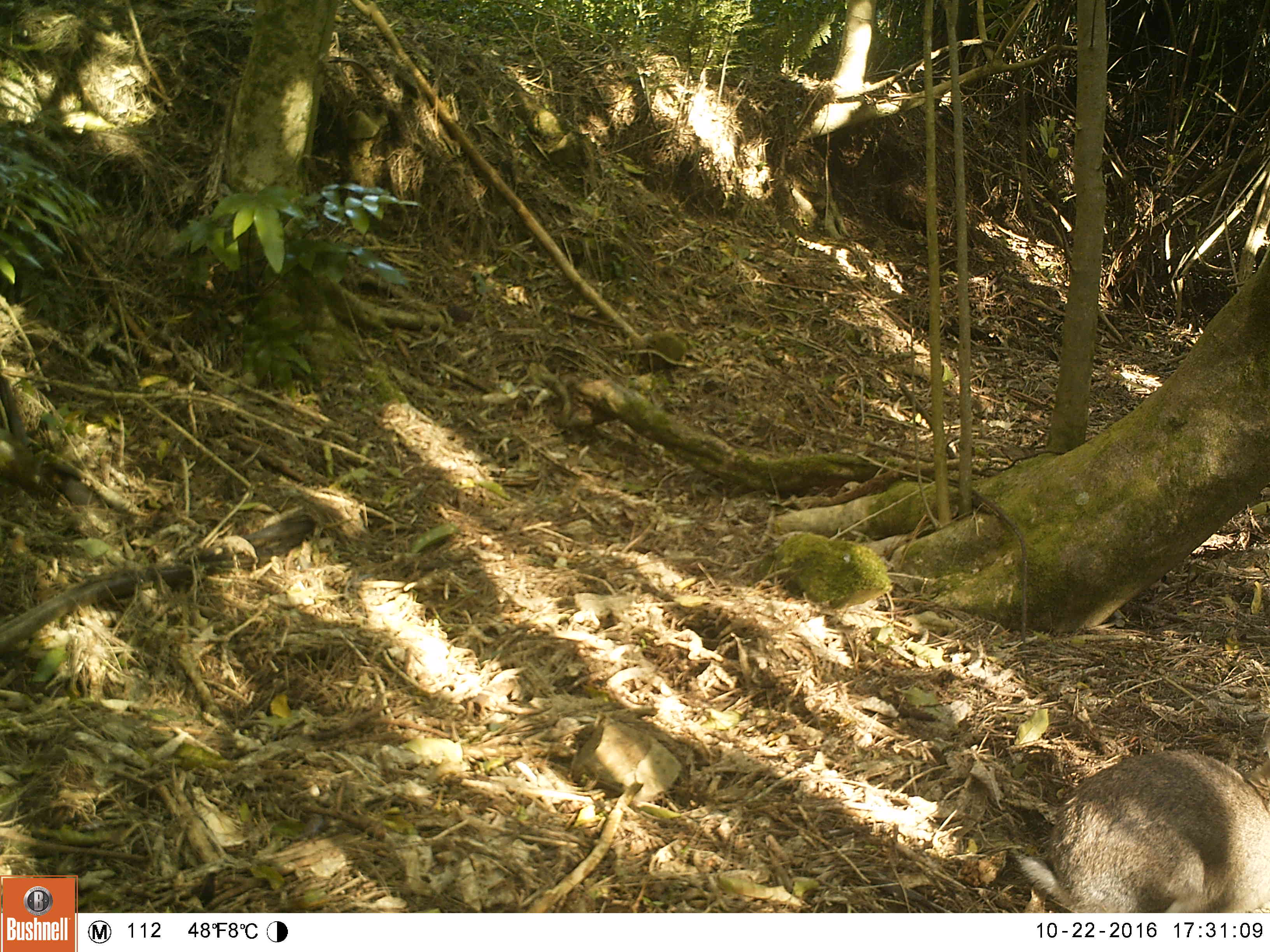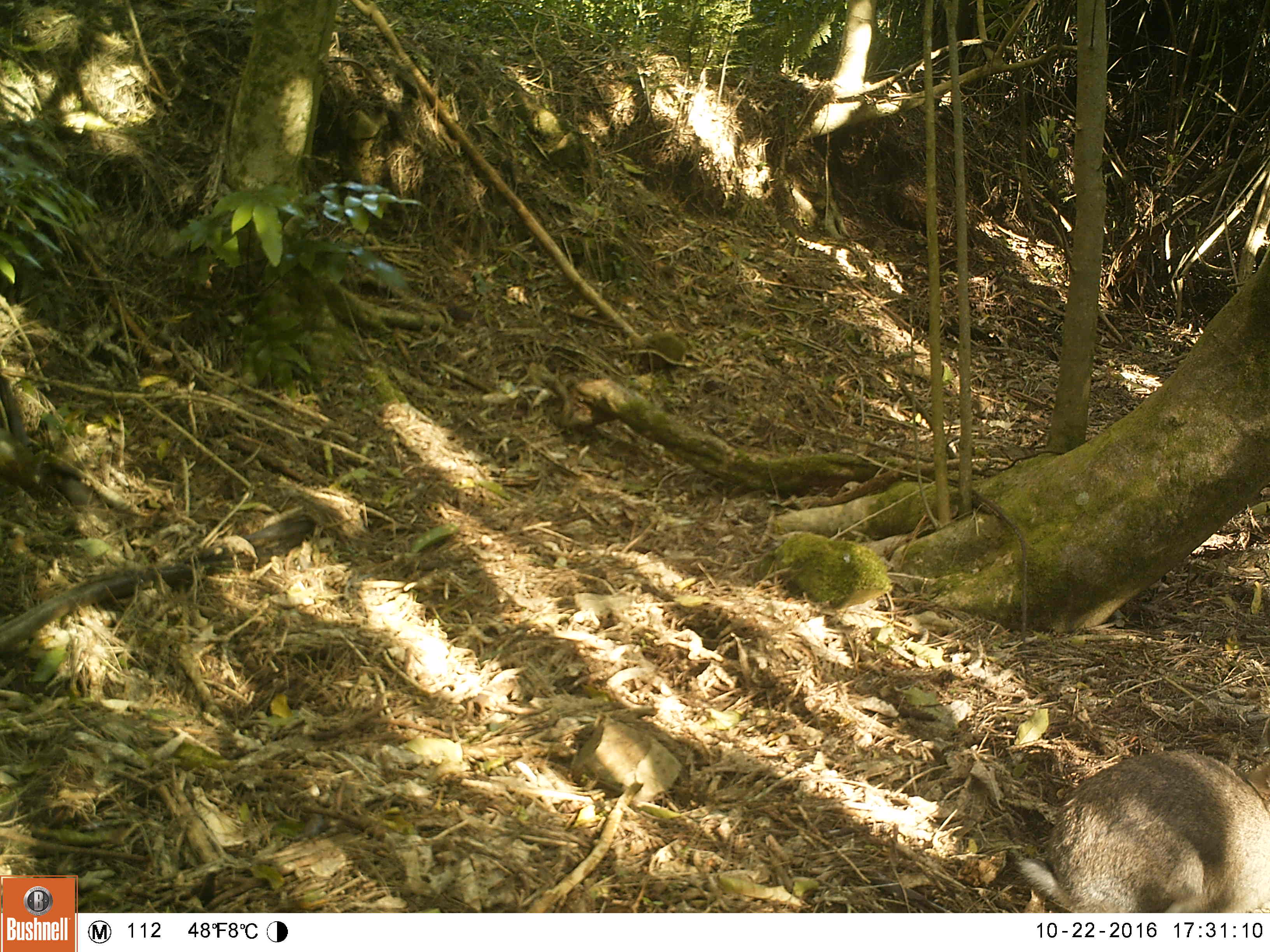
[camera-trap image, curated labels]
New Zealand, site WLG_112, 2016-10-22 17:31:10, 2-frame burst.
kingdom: Animalia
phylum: Chordata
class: Mammalia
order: Lagomorpha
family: Leporidae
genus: Oryctolagus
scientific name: Oryctolagus cuniculus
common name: european rabbit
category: rabbit